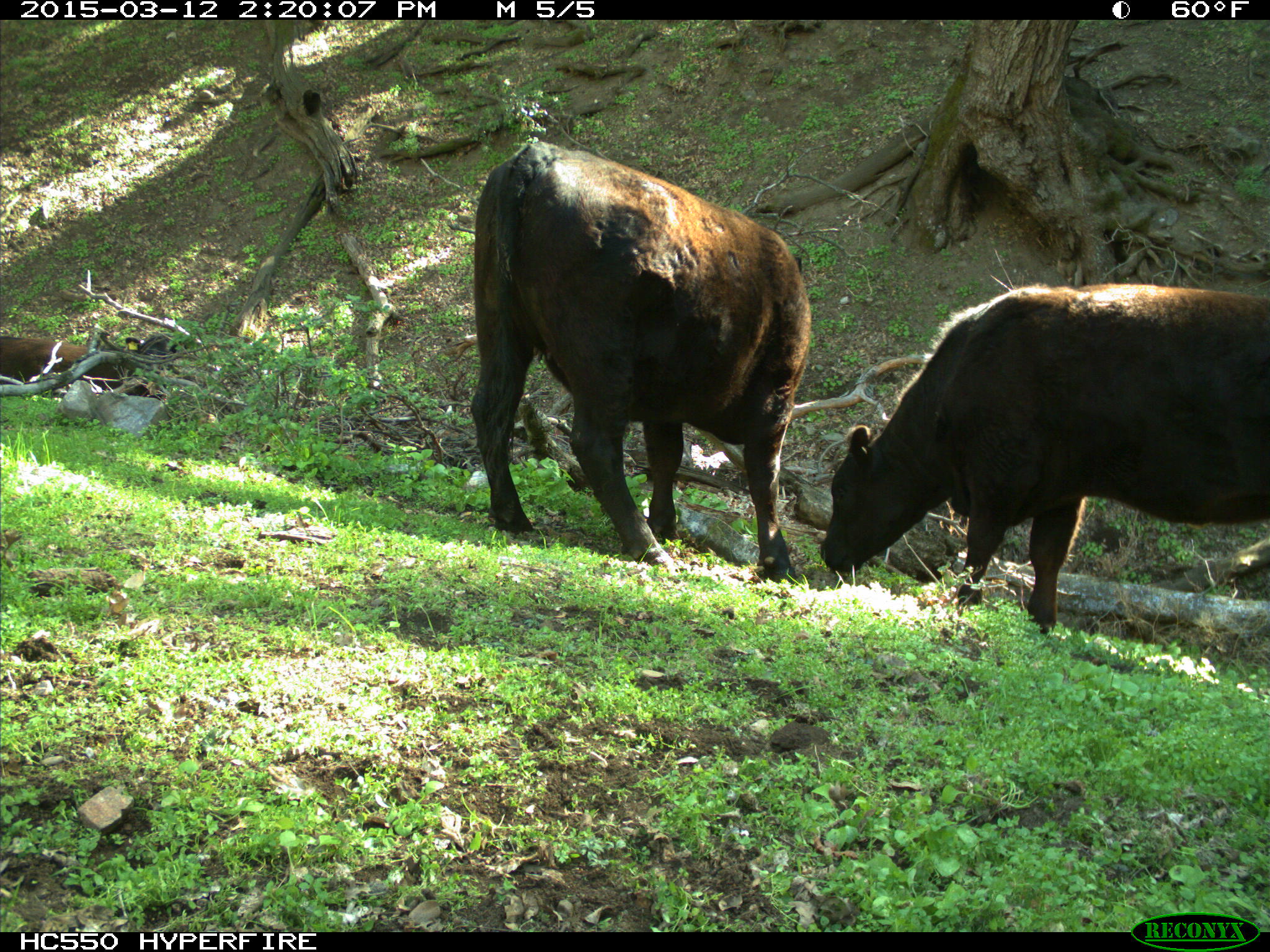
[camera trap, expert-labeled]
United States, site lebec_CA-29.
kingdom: Animalia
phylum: Chordata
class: Mammalia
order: Artiodactyla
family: Bovidae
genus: Bos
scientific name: Bos taurus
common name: domestic cow